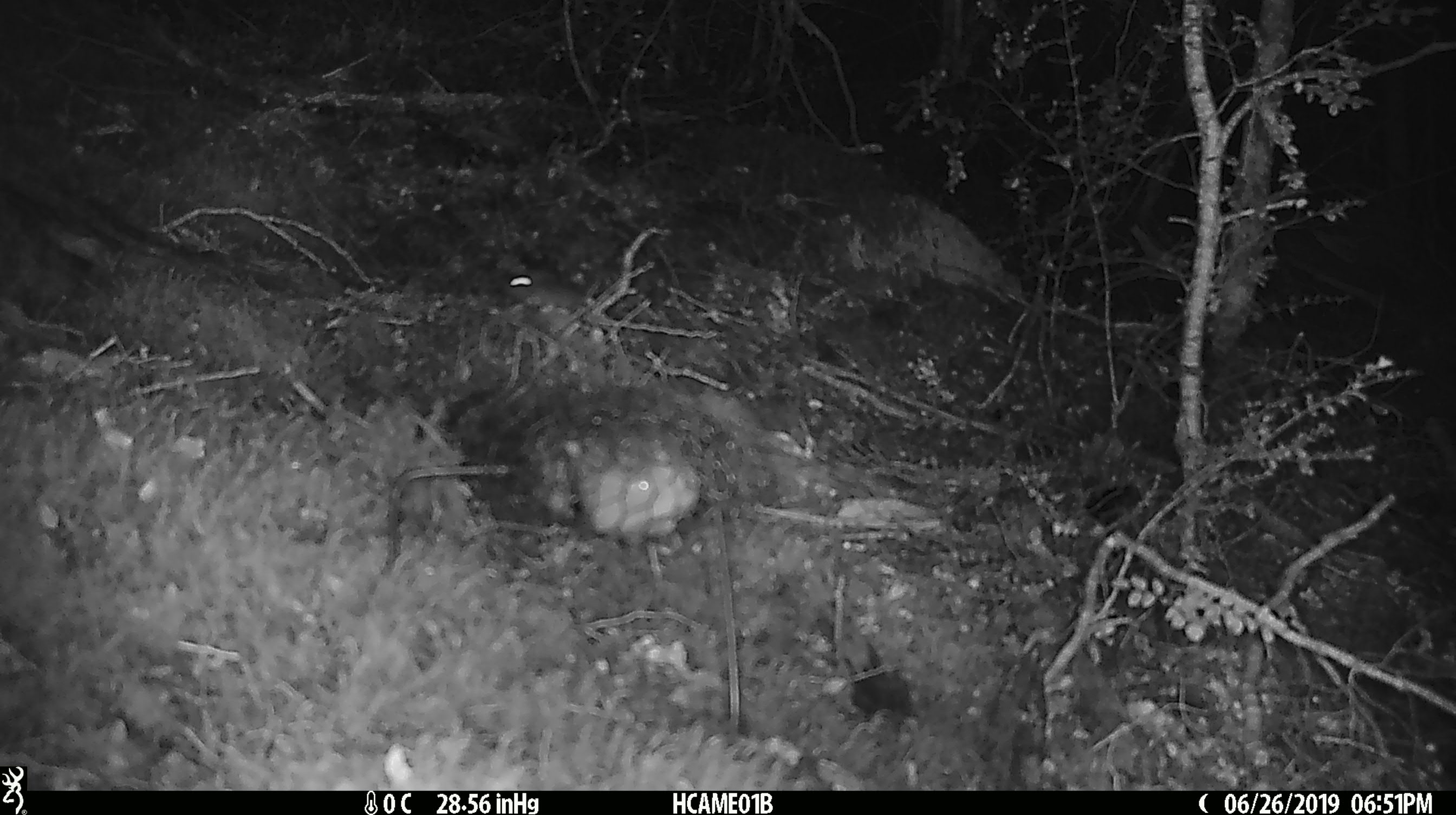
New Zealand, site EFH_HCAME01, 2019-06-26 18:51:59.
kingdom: Animalia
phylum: Chordata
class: Mammalia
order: Rodentia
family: Muridae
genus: Mus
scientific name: Mus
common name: mouse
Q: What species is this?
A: Mouse (Mus).